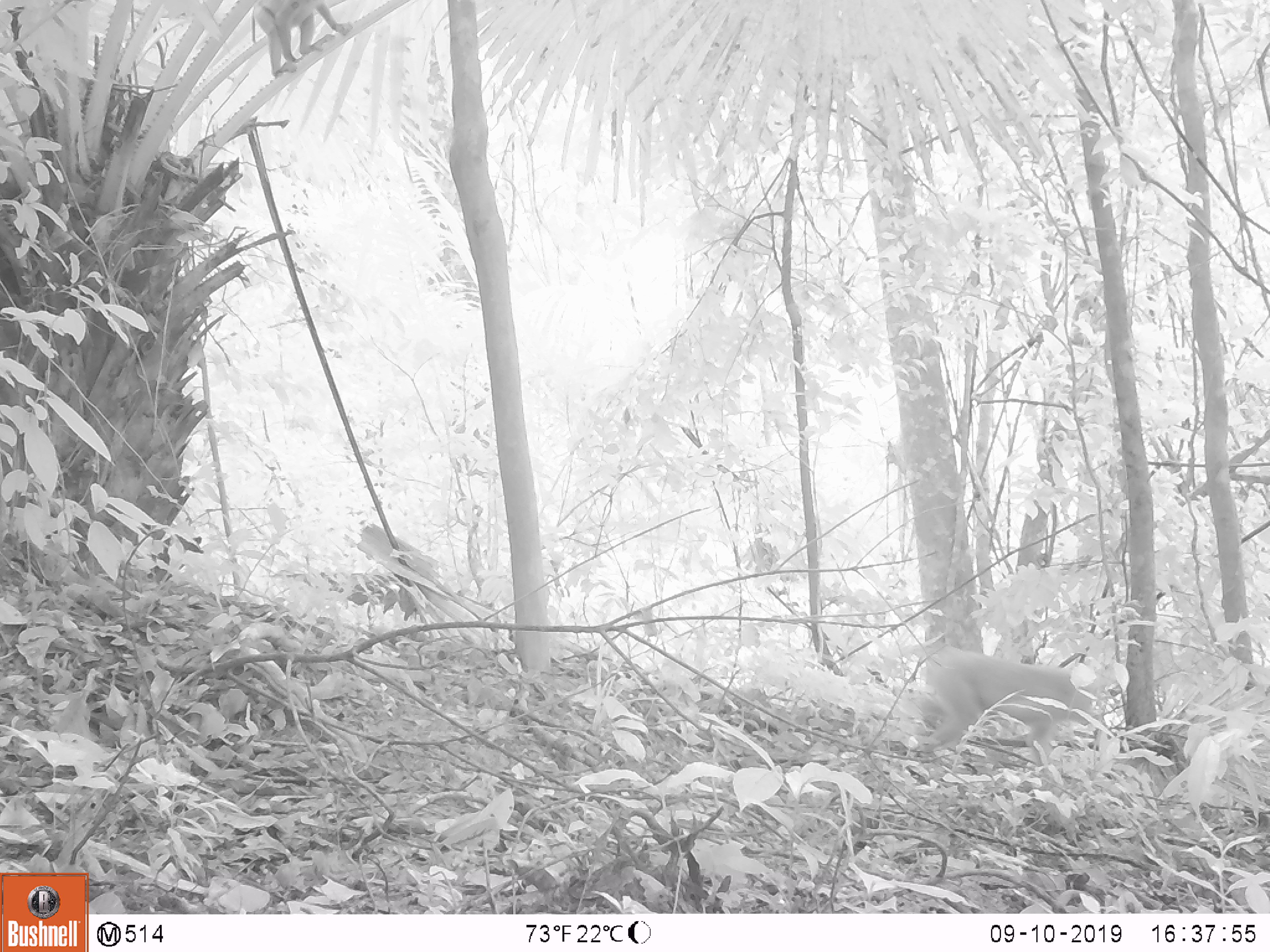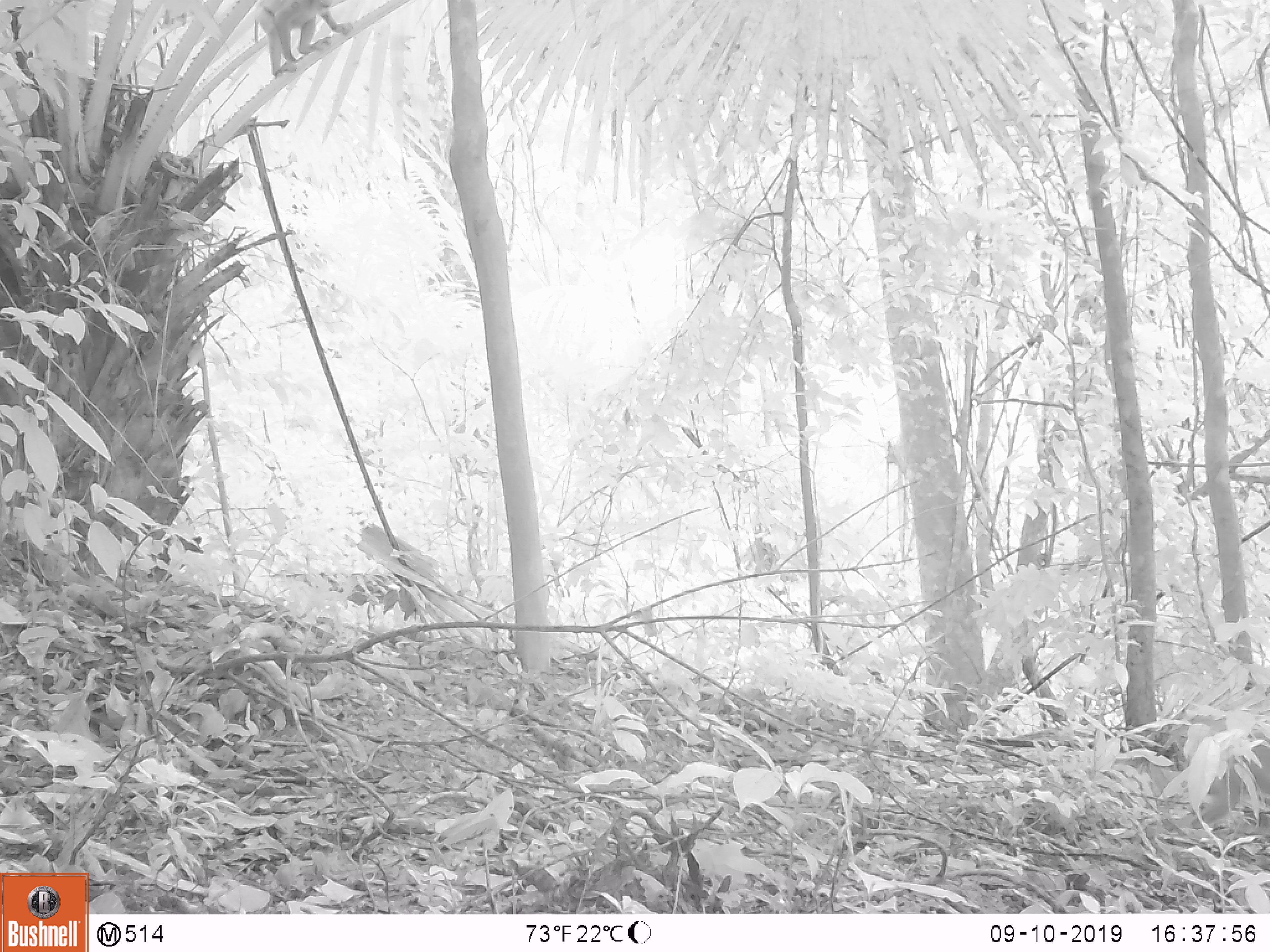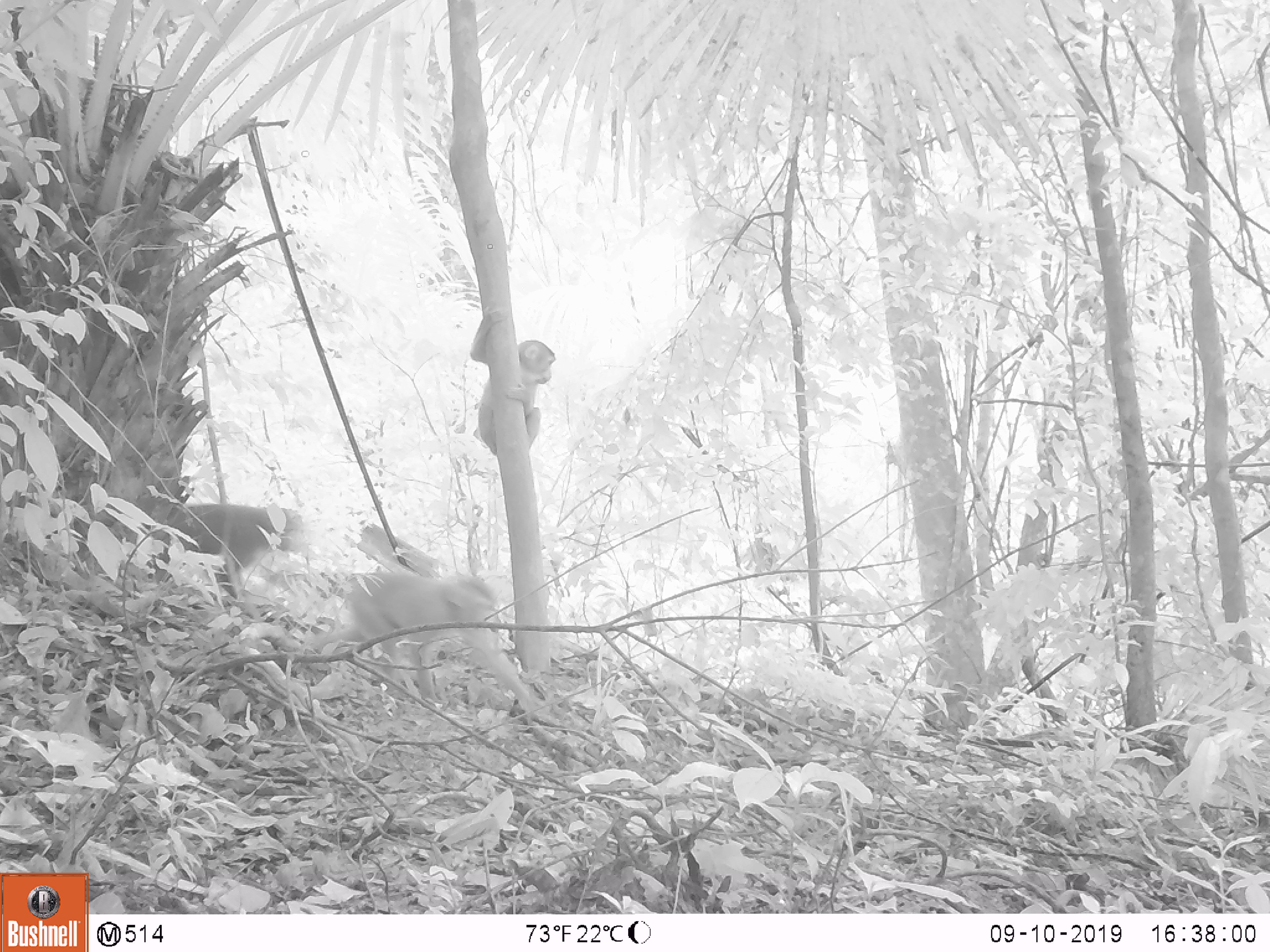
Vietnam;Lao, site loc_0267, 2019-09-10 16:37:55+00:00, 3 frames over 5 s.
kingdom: Animalia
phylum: Chordata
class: Mammalia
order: Primates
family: Cercopithecidae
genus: Macaca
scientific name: Macaca nemestrina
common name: pig-tailed macaque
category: pig tailed macaque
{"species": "pig tailed macaque (pig-tailed macaque) (Macaca nemestrina)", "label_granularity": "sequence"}